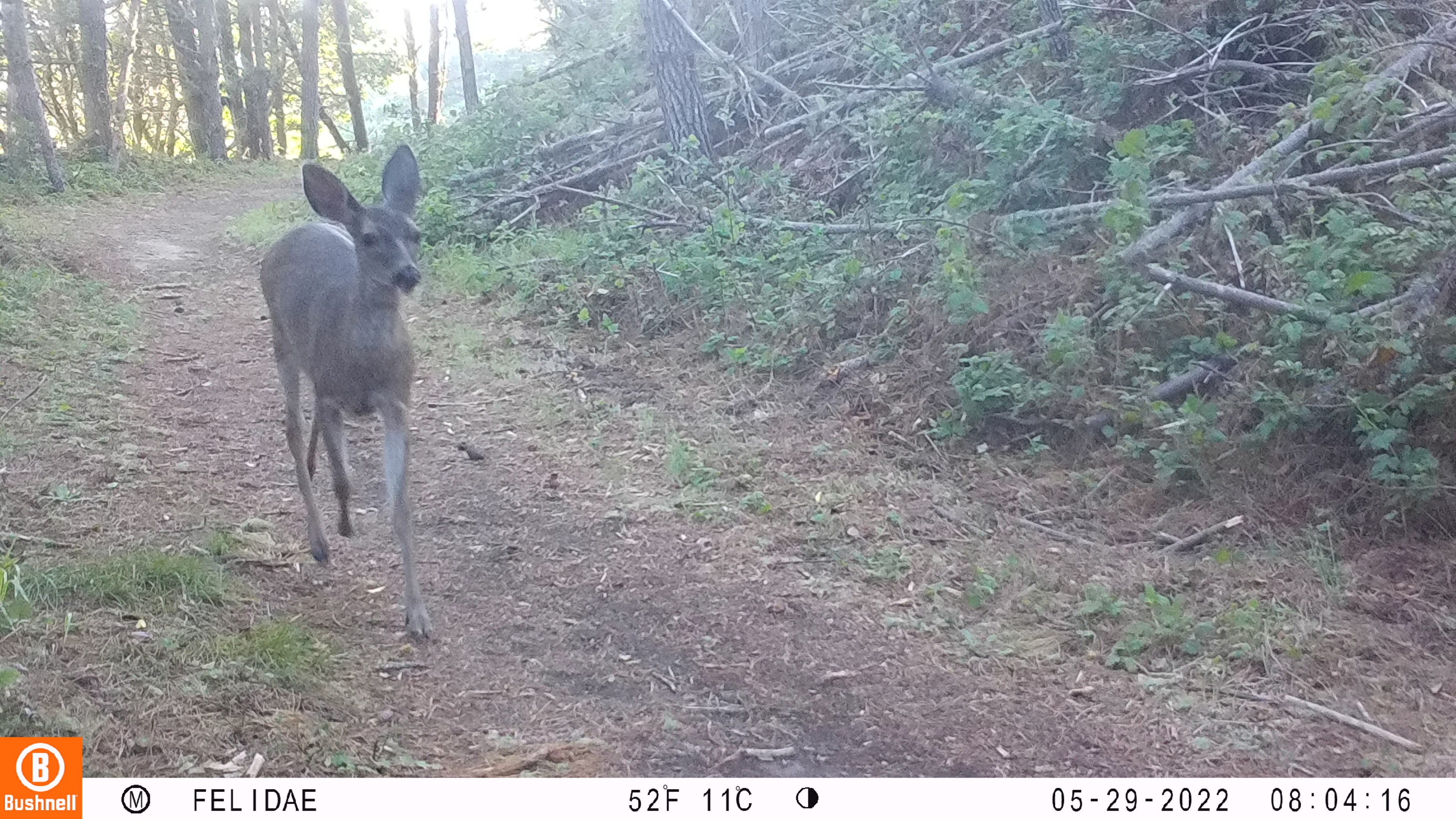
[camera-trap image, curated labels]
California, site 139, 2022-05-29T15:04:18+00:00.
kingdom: Animalia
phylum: Chordata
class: Mammalia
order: Artiodactyla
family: Cervidae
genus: Odocoileus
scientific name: Odocoileus hemionus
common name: mule deer